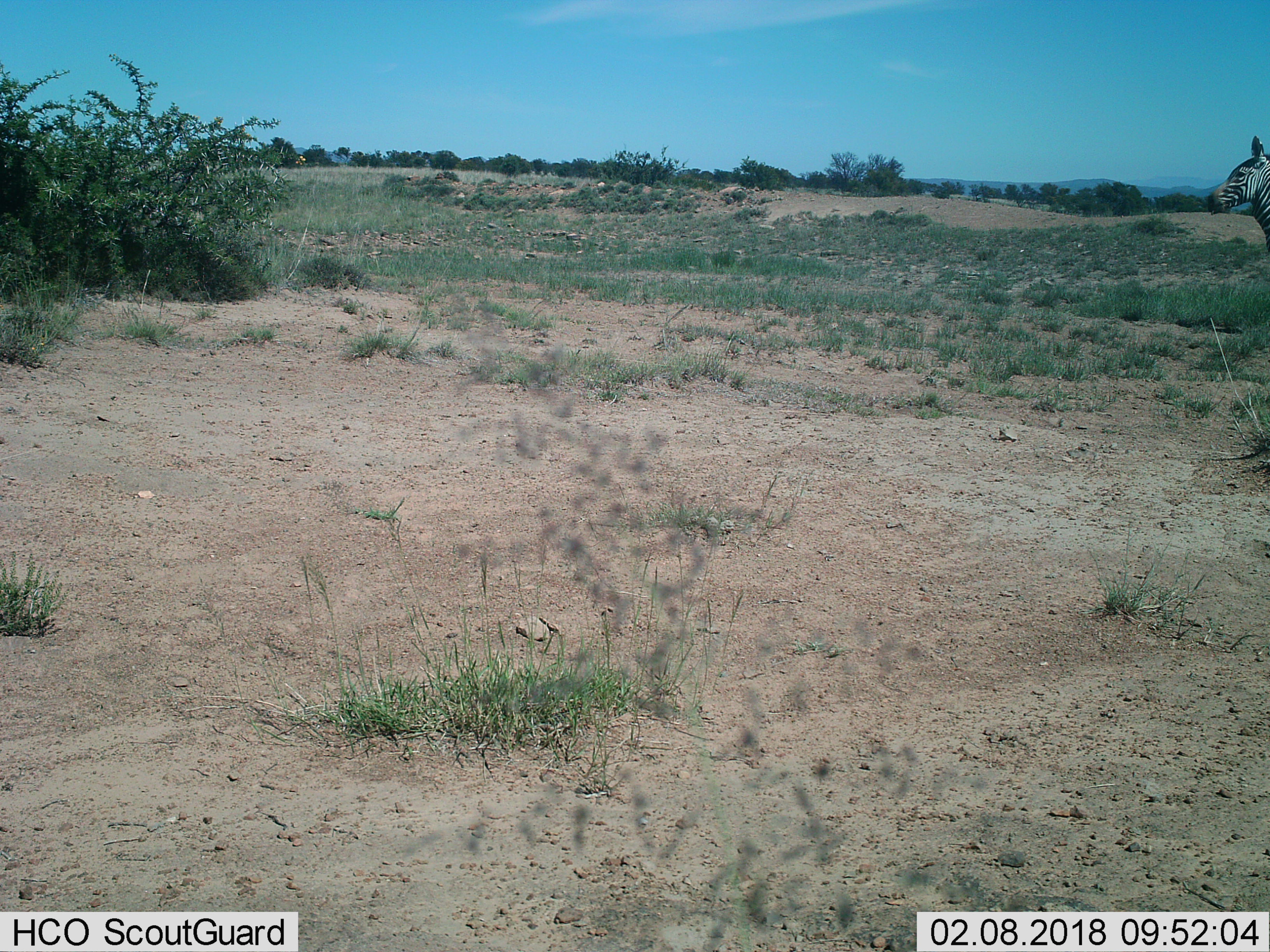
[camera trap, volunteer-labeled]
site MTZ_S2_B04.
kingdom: Animalia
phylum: Chordata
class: Mammalia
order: Perissodactyla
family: Equidae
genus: Equus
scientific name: Equus zebra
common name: mountain zebra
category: zebramountain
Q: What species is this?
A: Zebramountain (mountain zebra) (Equus zebra).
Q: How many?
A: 1.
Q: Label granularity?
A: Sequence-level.